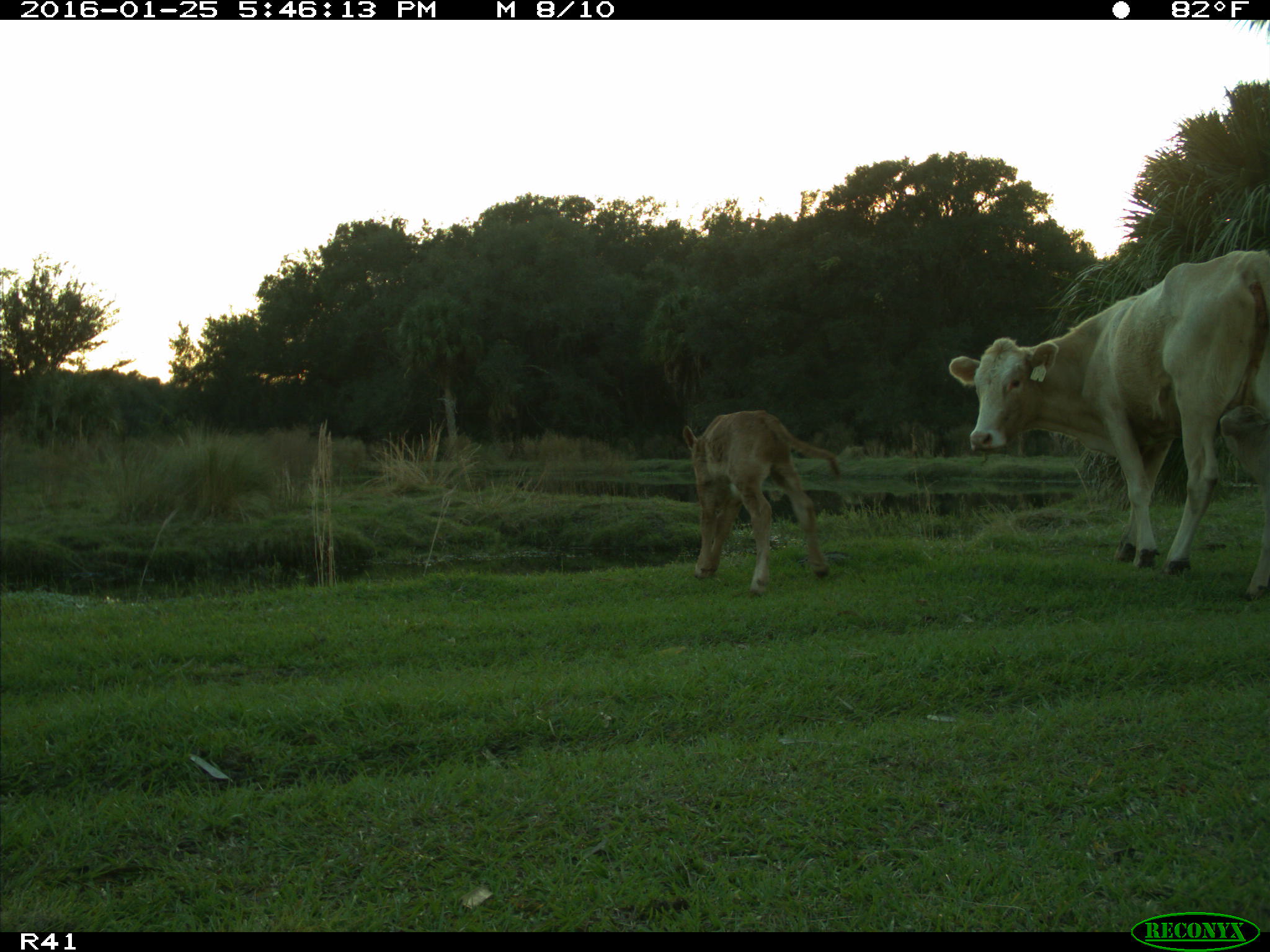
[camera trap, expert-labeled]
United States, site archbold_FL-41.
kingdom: Animalia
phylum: Chordata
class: Mammalia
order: Artiodactyla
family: Bovidae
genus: Bos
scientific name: Bos taurus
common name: domestic cow